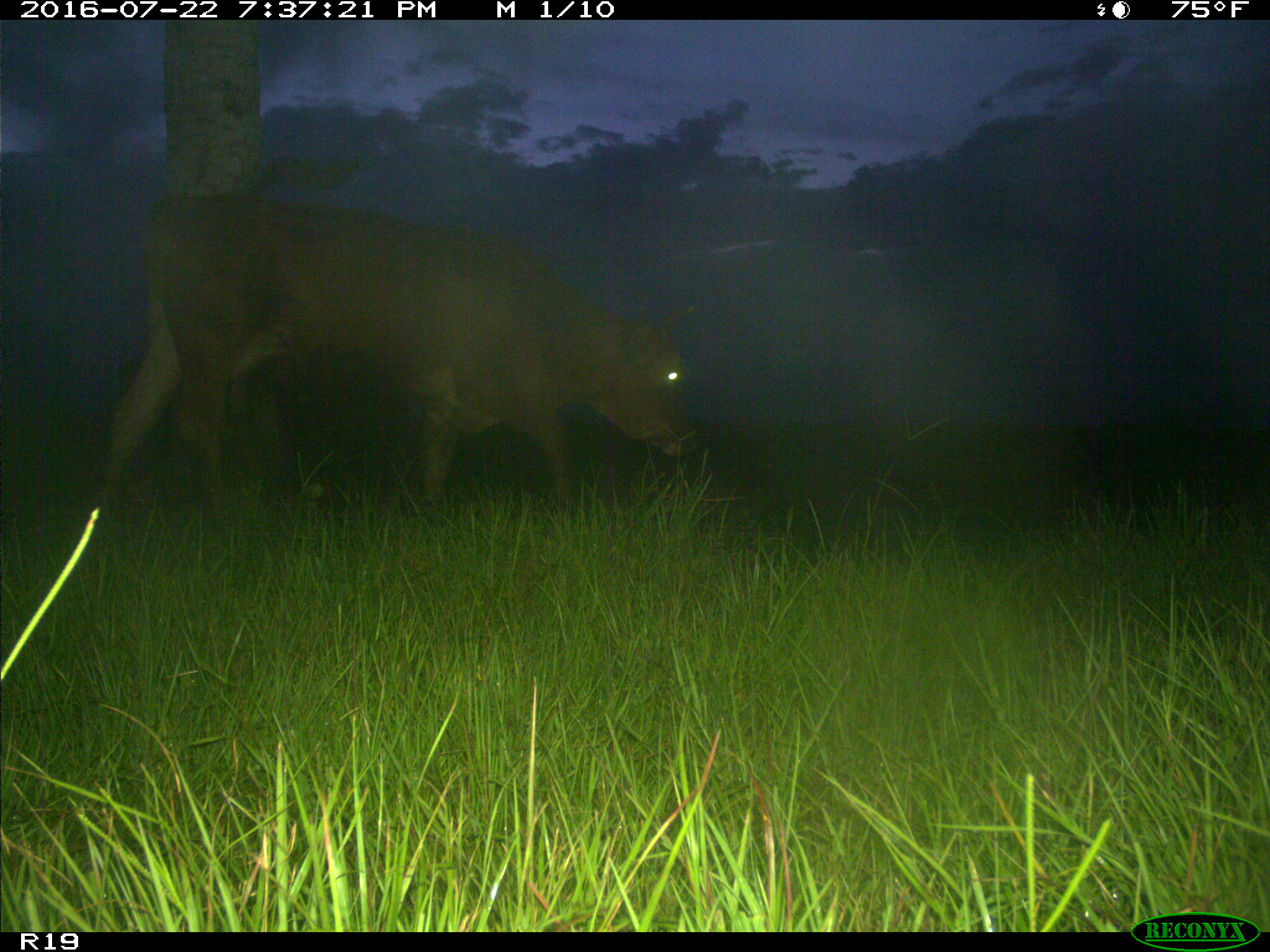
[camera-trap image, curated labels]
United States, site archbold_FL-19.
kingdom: Animalia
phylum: Chordata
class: Mammalia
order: Artiodactyla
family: Bovidae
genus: Bos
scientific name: Bos taurus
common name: domestic cow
Bos taurus (domestic cow).